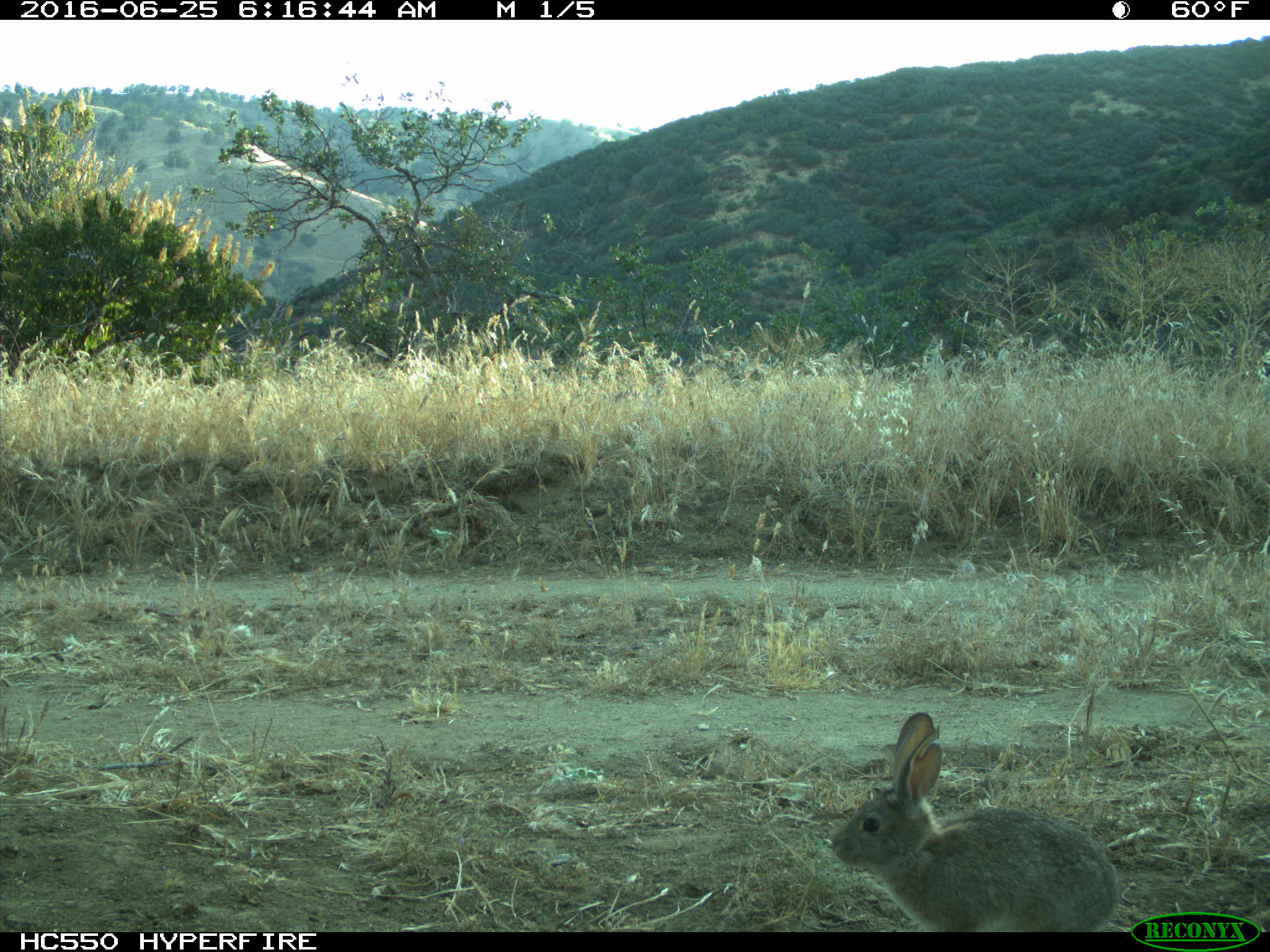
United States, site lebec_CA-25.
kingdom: Animalia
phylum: Chordata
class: Mammalia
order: Lagomorpha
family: Leporidae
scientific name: Leporidae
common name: rabbits and hares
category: unidentified rabbit